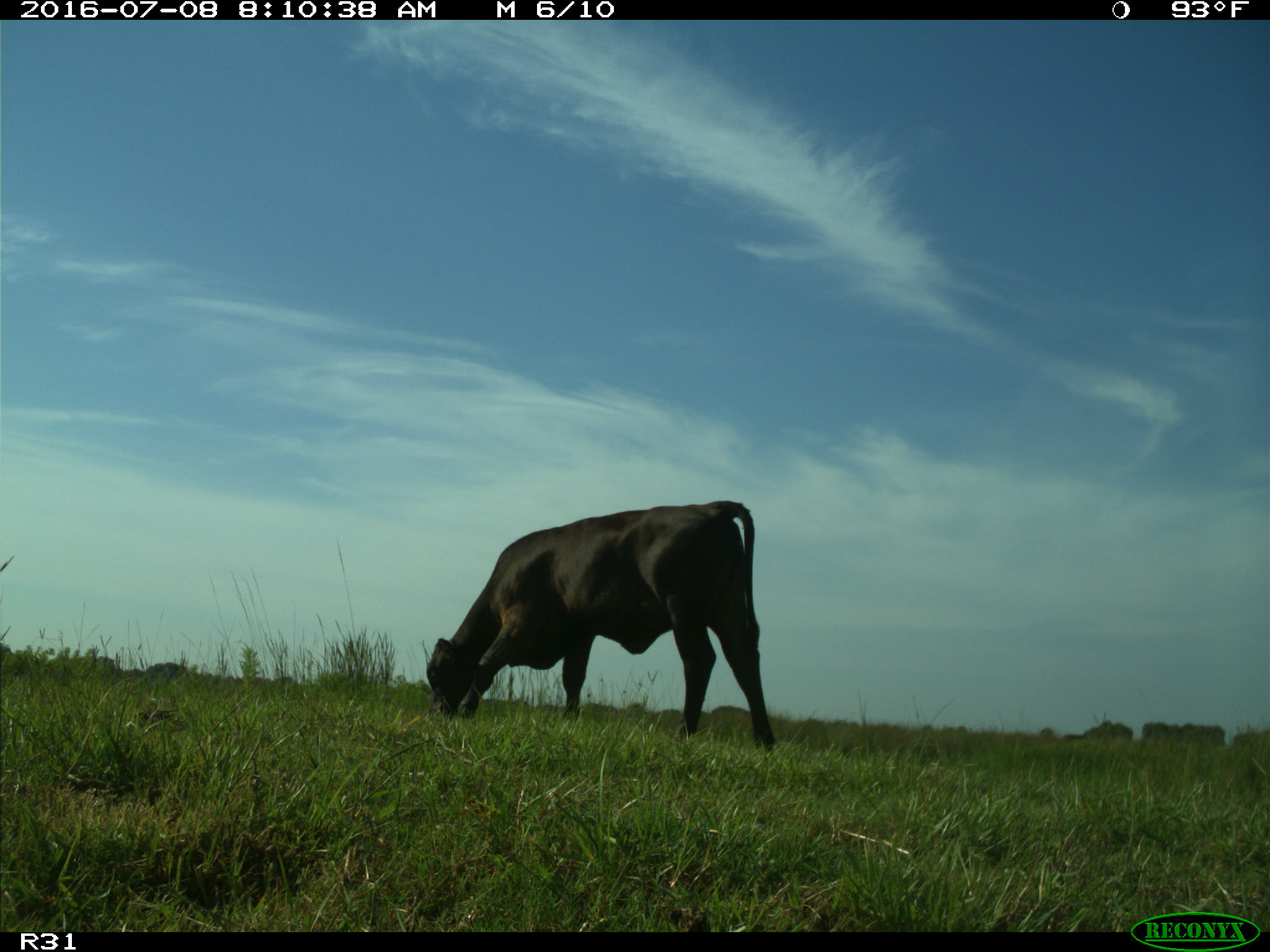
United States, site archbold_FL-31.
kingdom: Animalia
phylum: Chordata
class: Mammalia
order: Artiodactyla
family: Bovidae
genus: Bos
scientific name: Bos taurus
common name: domestic cow